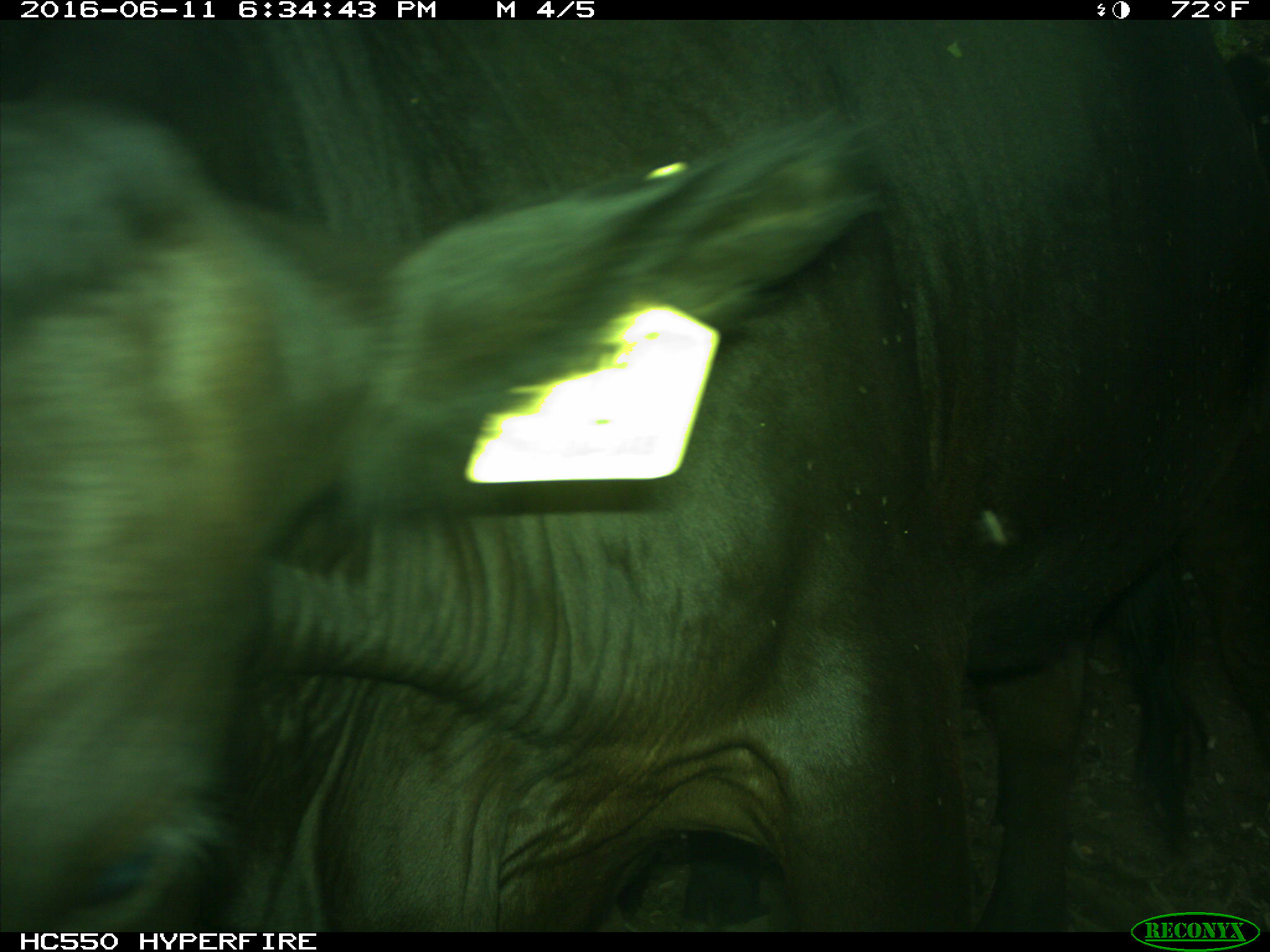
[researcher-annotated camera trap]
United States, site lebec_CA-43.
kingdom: Animalia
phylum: Chordata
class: Mammalia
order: Artiodactyla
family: Bovidae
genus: Bos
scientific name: Bos taurus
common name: domestic cow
Bos taurus (domestic cow).